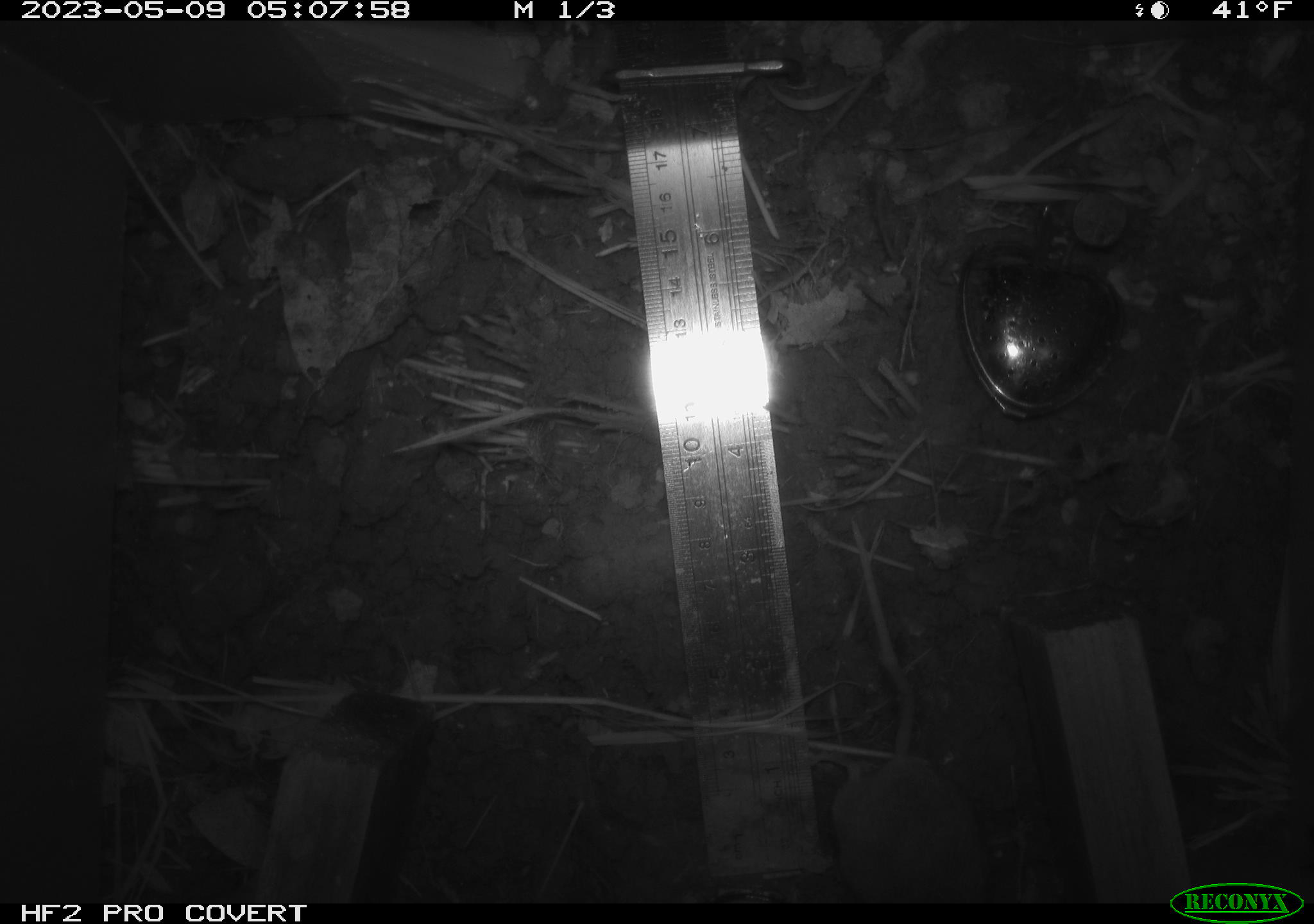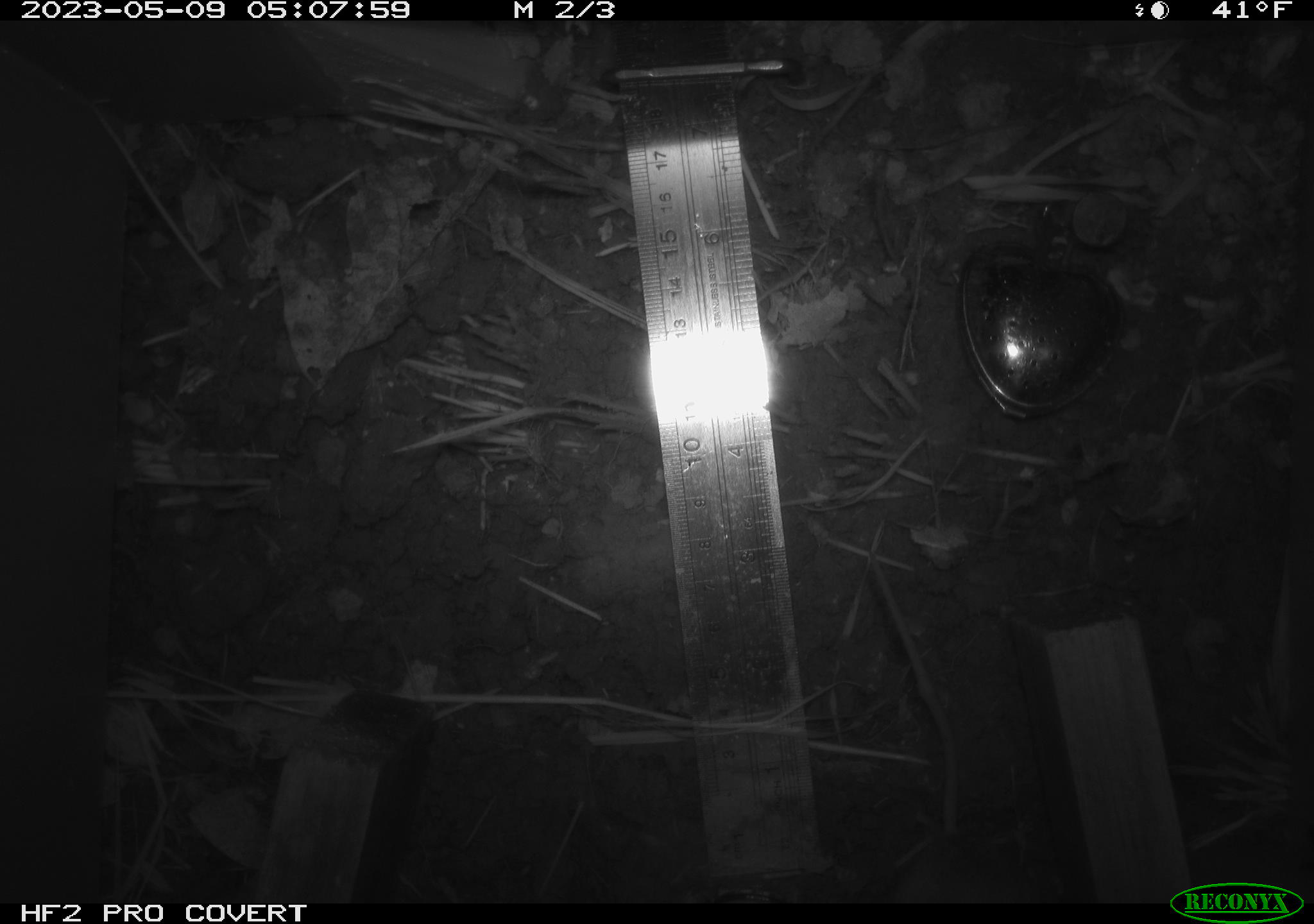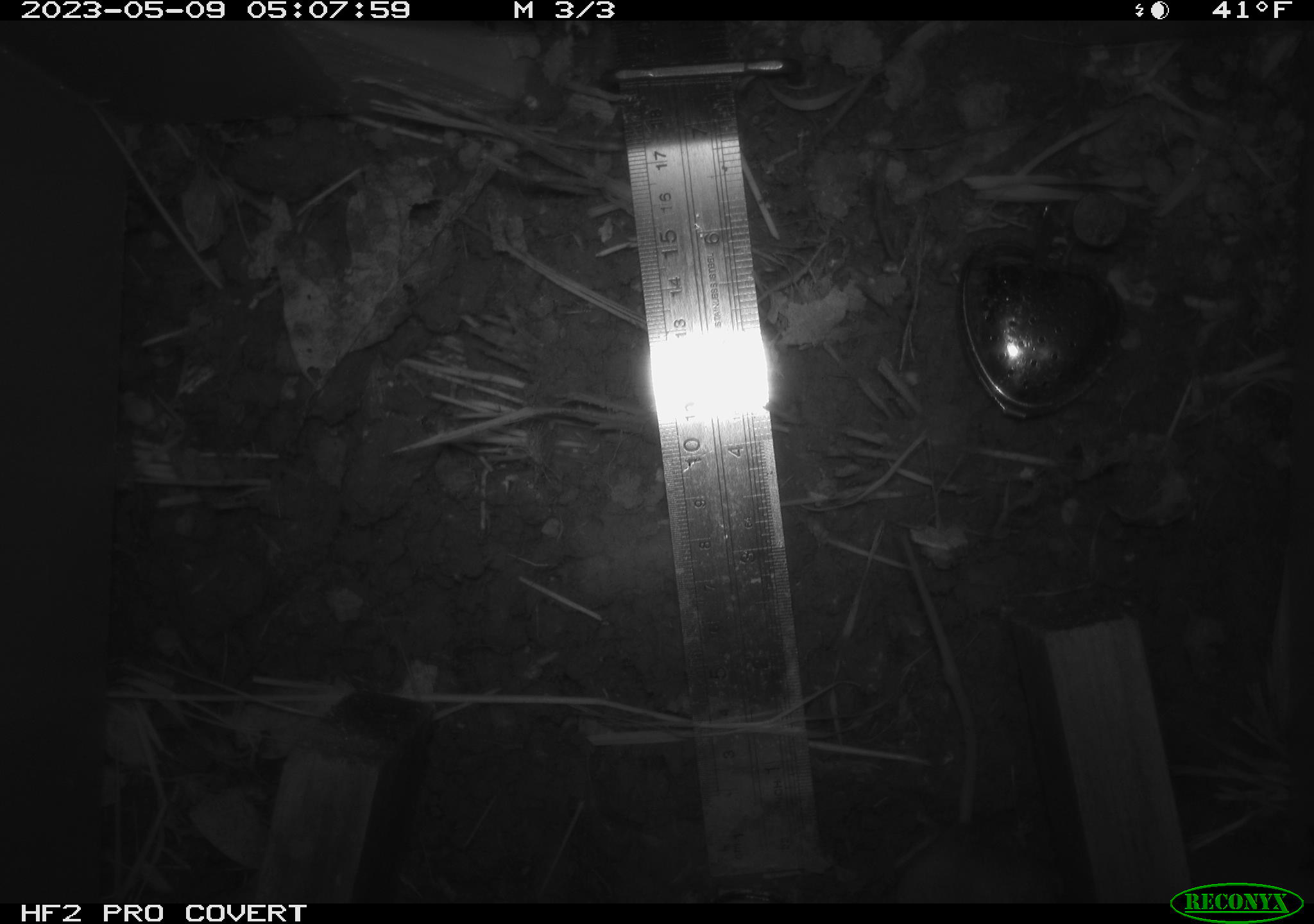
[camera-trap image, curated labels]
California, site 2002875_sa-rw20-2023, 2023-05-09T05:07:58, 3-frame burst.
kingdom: Animalia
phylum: Chordata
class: Mammalia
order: Rodentia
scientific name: Rodentia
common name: mouse species